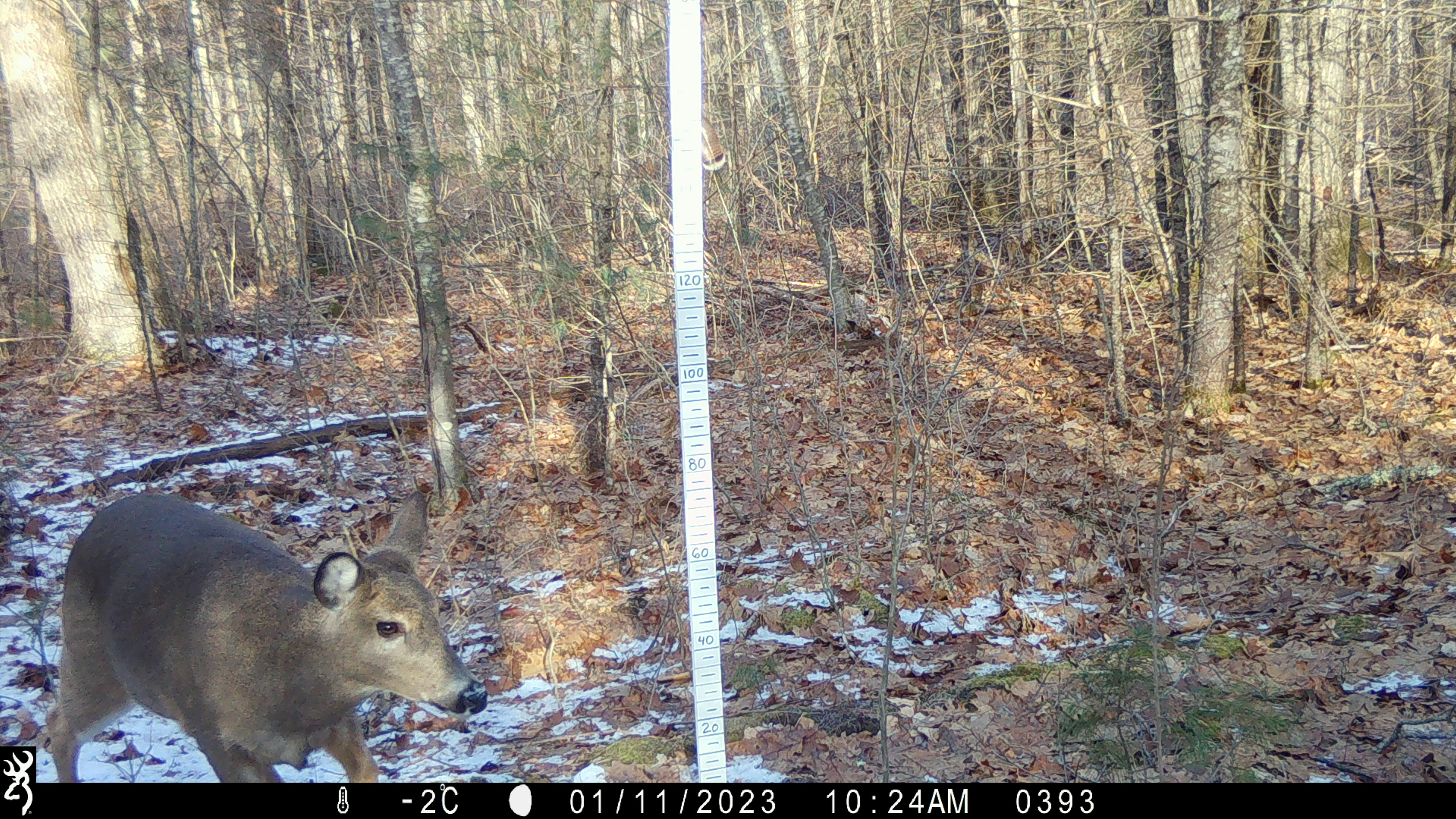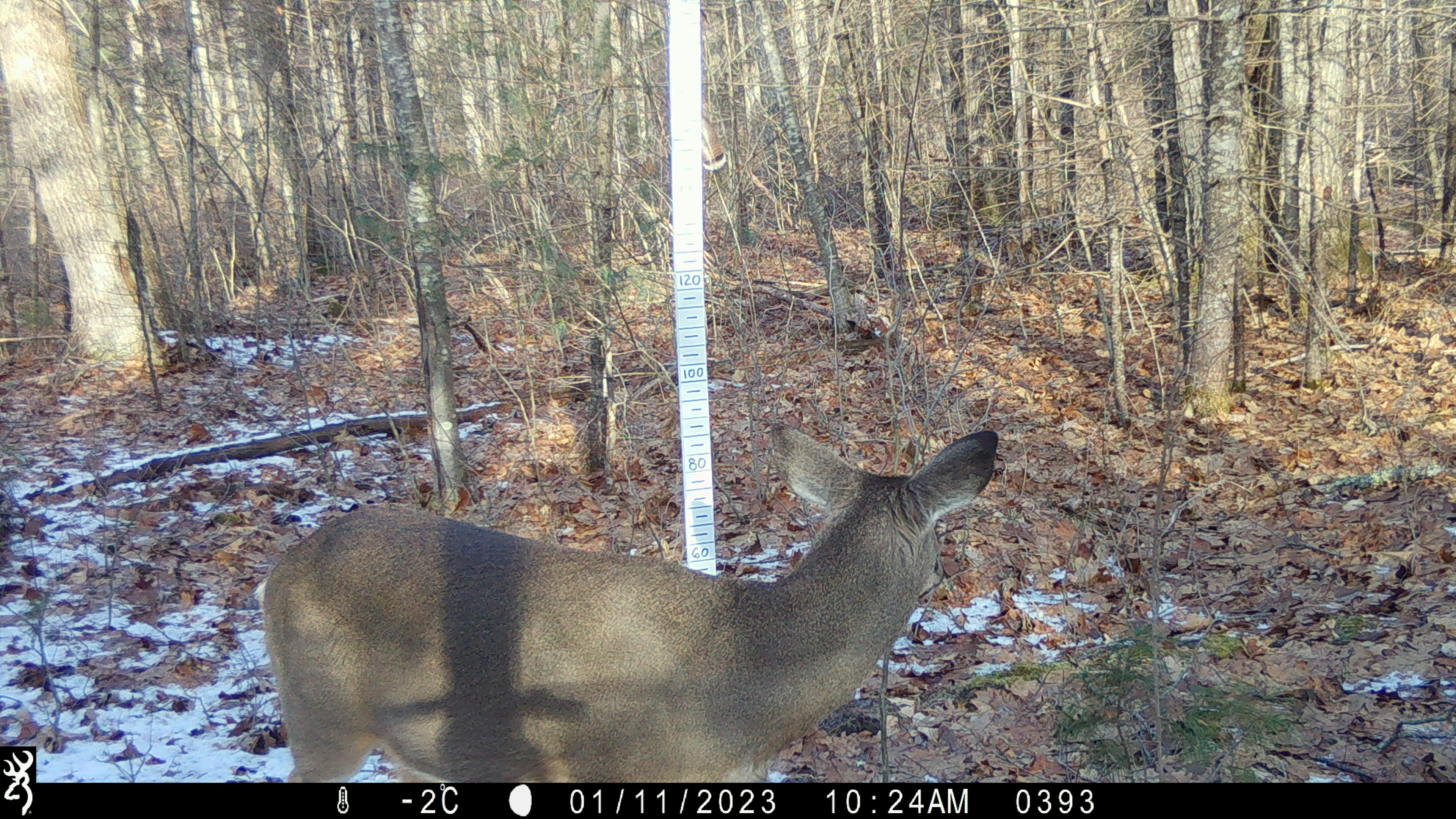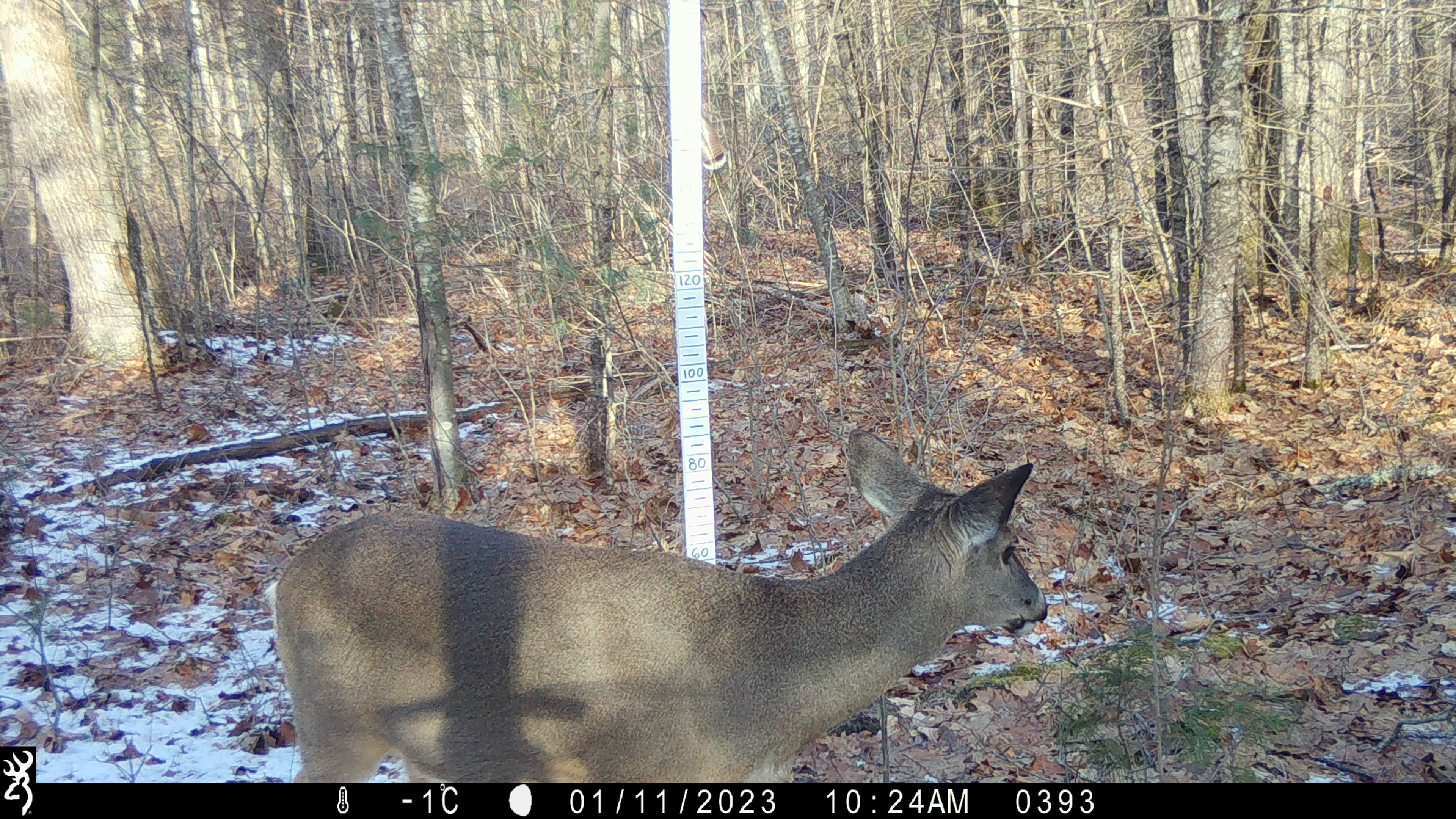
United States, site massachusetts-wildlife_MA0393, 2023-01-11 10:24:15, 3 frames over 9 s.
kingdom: Animalia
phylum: Chordata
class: Mammalia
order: Artiodactyla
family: Cervidae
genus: Odocoileus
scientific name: Odocoileus virginianus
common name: white-tailed deer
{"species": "white-tailed deer (Odocoileus virginianus)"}